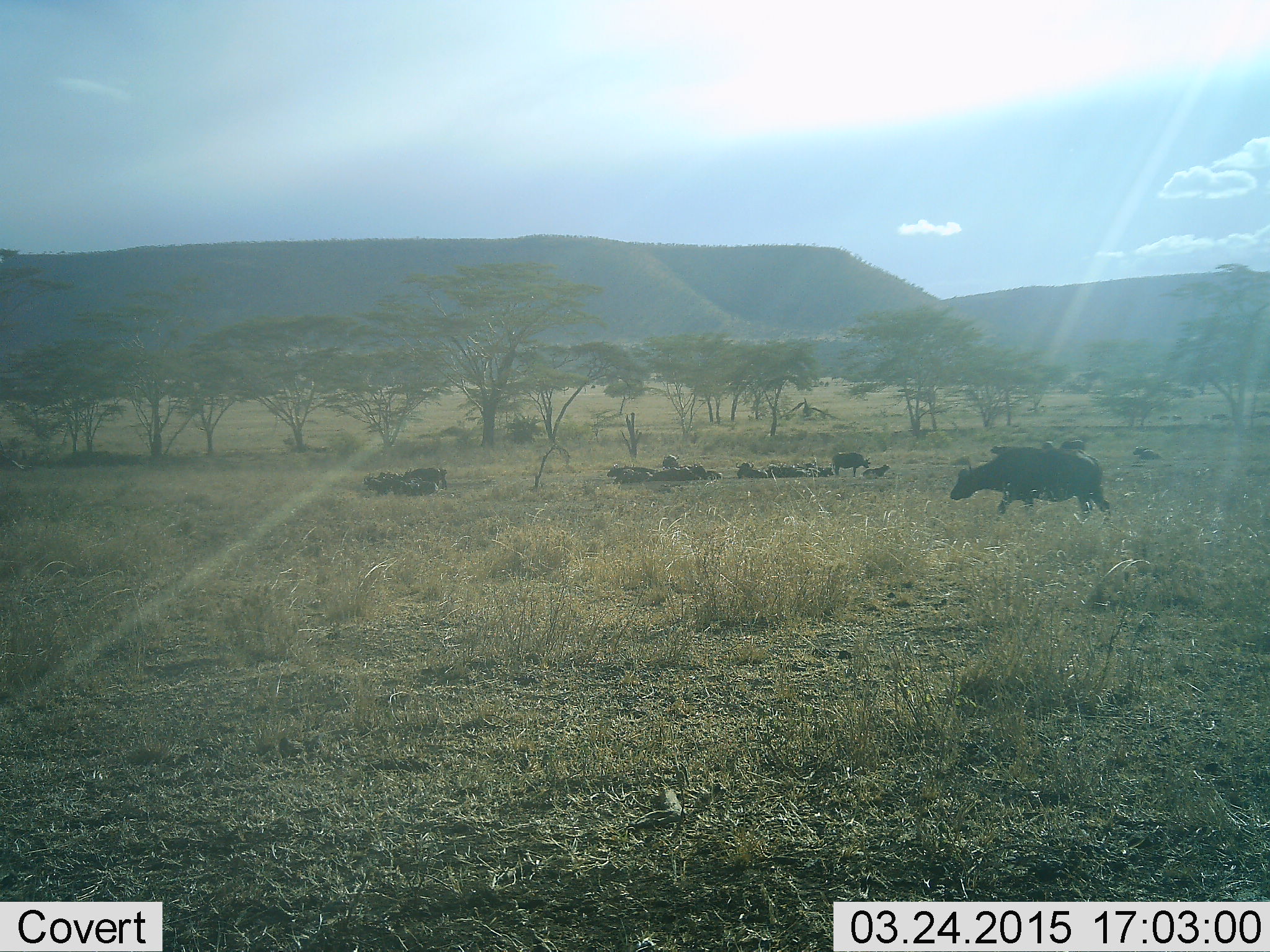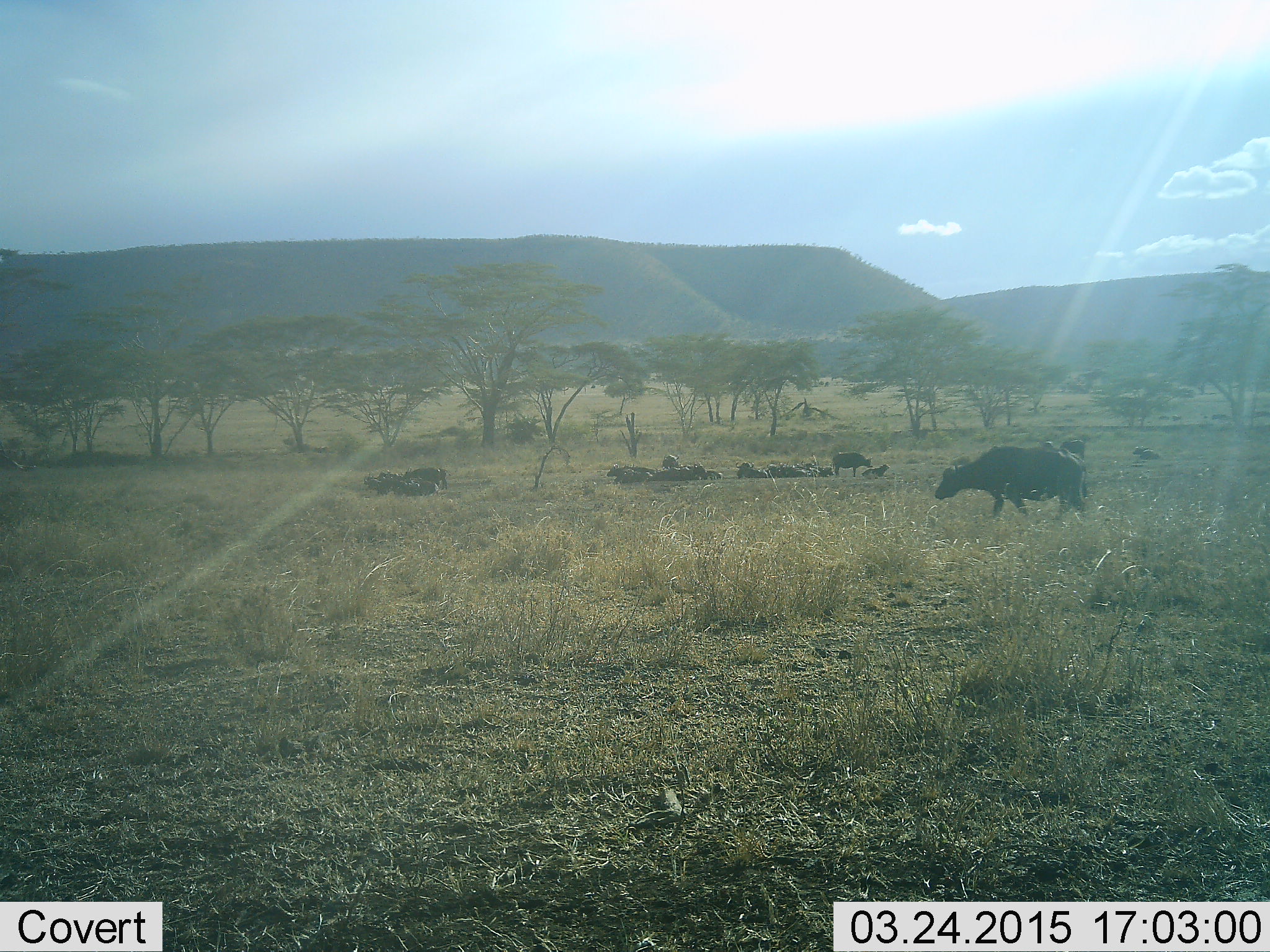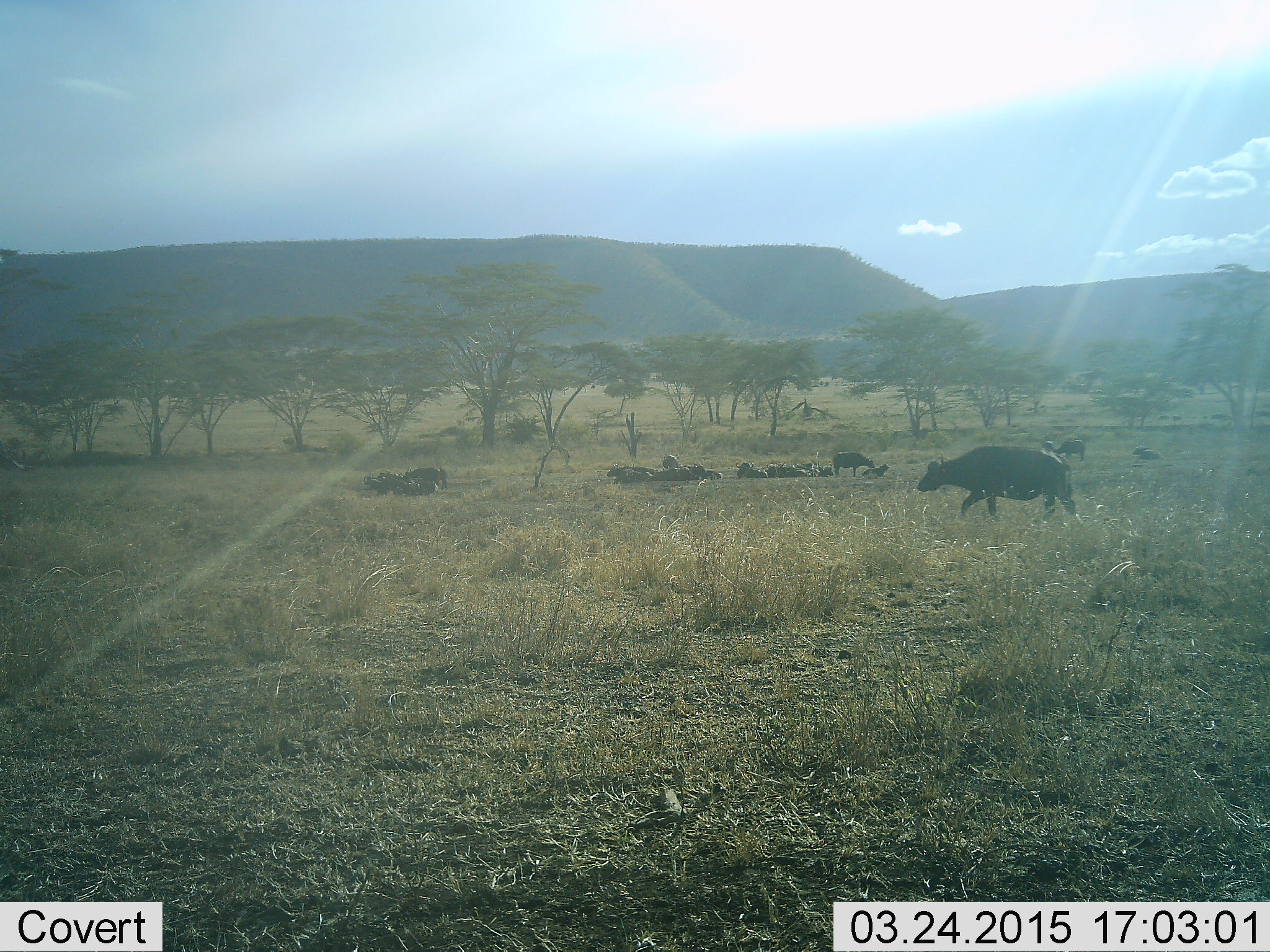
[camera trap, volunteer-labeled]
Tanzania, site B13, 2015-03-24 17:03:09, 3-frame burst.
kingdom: Animalia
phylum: Chordata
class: Mammalia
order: Artiodactyla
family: Bovidae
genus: Syncerus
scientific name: Syncerus caffer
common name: cape buffalo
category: buffalo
Buffalo (cape buffalo) (Syncerus caffer), count 11-50. Behavior (volunteer vote fractions): standing 50%, resting 90%, moving 60%, interacting 0%. Young present (vote fraction): 20%. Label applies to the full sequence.